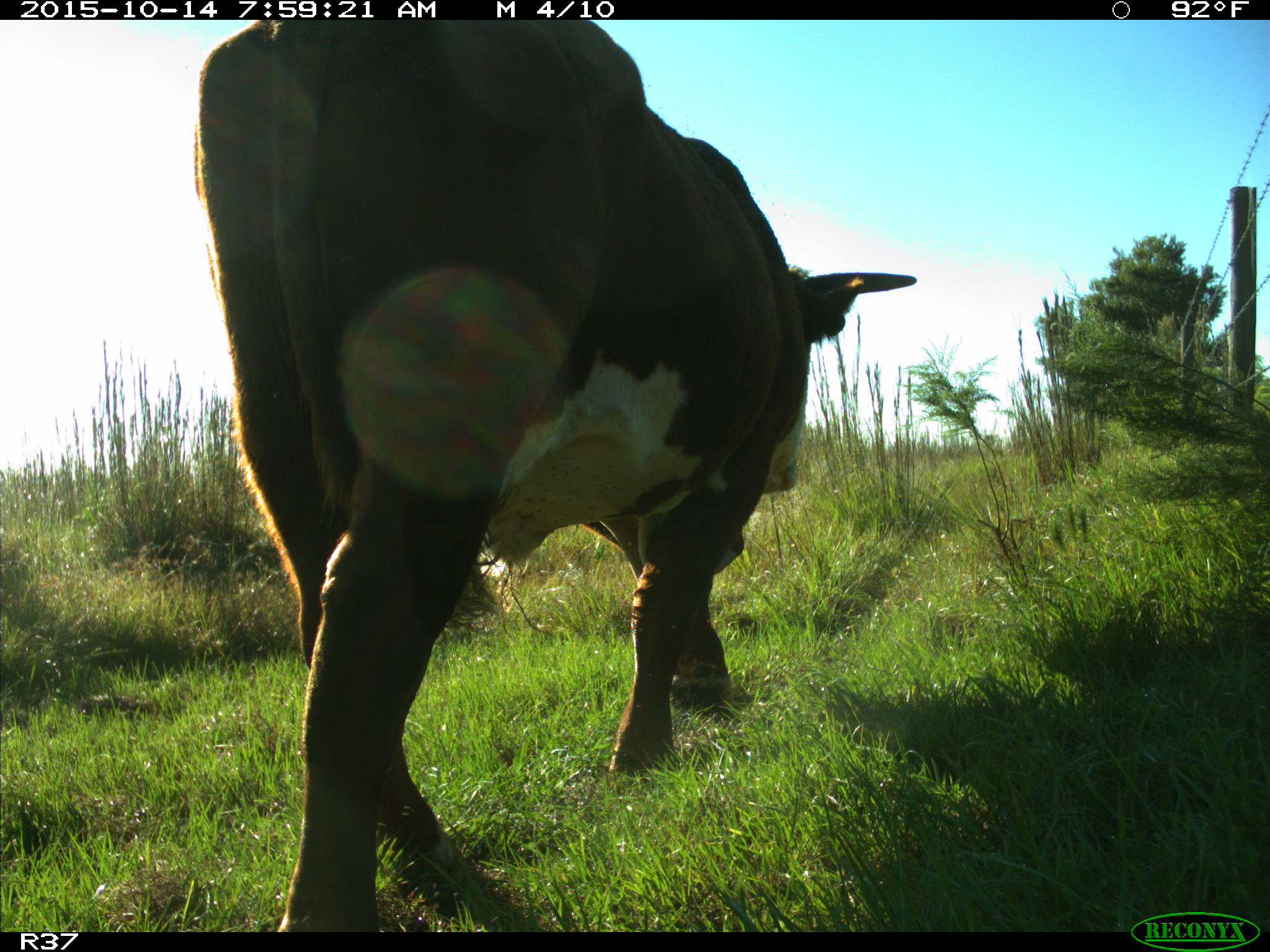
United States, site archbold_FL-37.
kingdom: Animalia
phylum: Chordata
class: Mammalia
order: Artiodactyla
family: Bovidae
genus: Bos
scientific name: Bos taurus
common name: domestic cow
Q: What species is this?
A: Bos taurus (domestic cow).